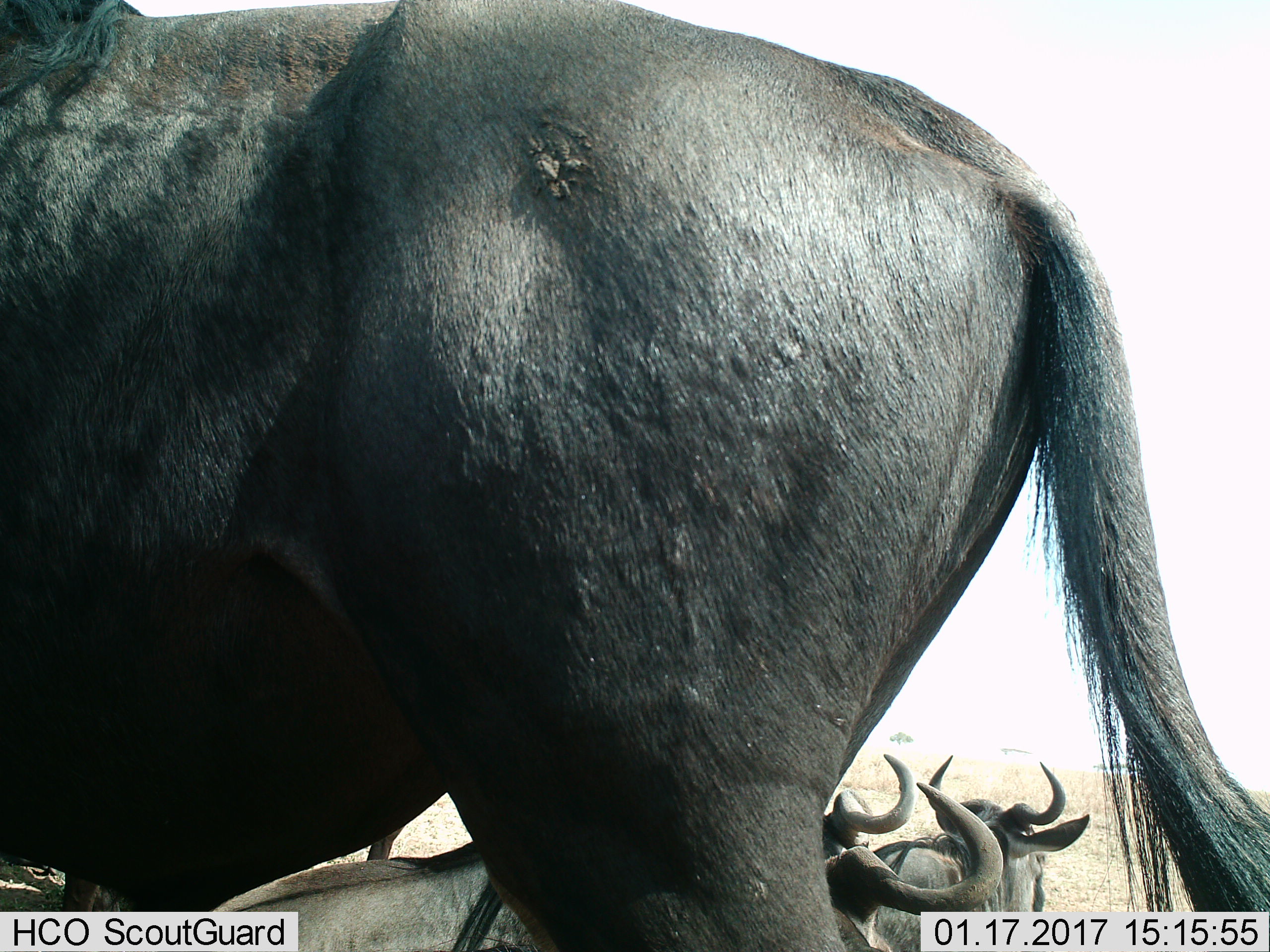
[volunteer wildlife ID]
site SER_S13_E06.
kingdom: Animalia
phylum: Chordata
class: Mammalia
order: Artiodactyla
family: Bovidae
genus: Connochaetes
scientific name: Connochaetes taurinus taurinus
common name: blue wildebeest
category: wildebeestblue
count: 5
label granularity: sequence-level